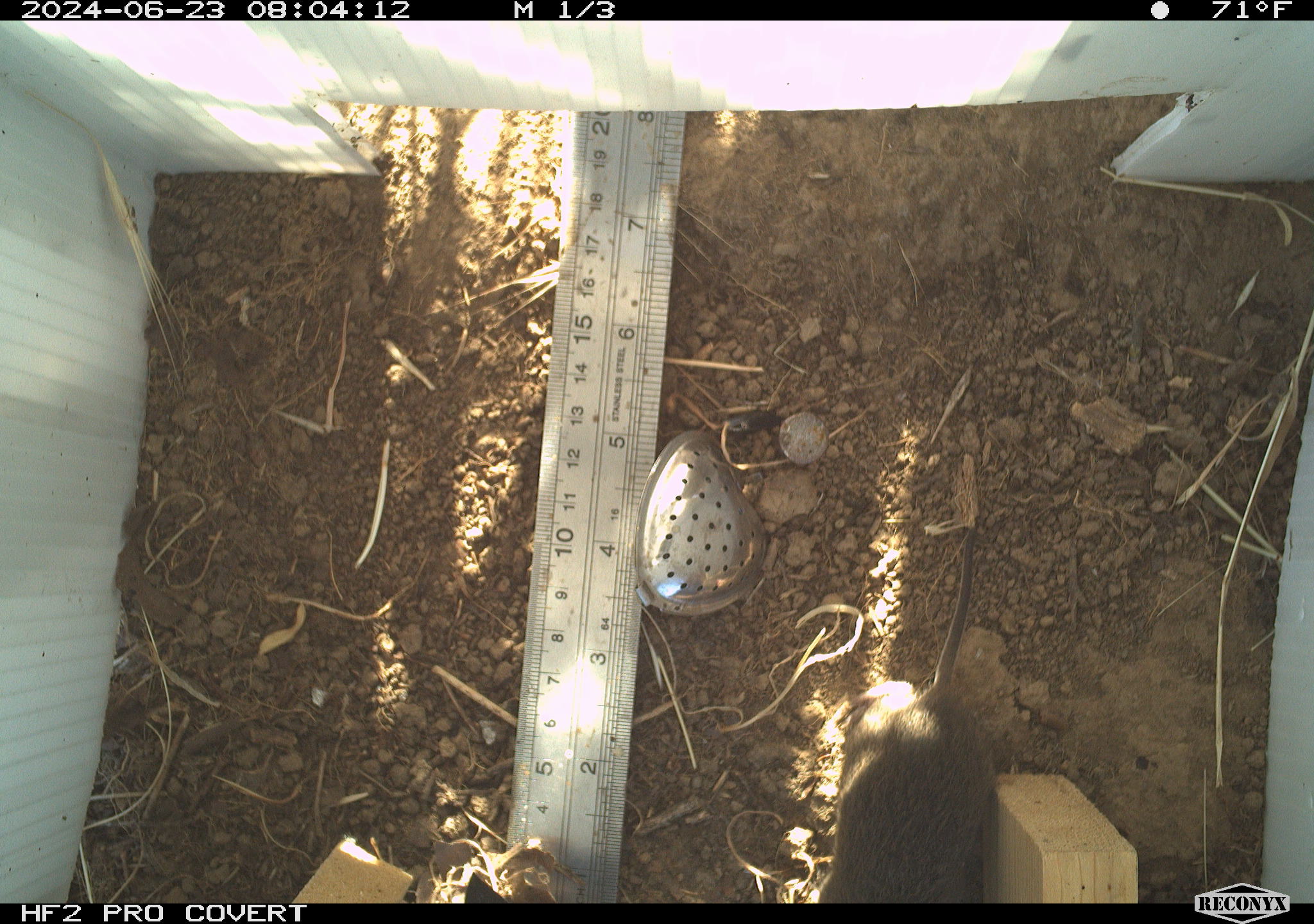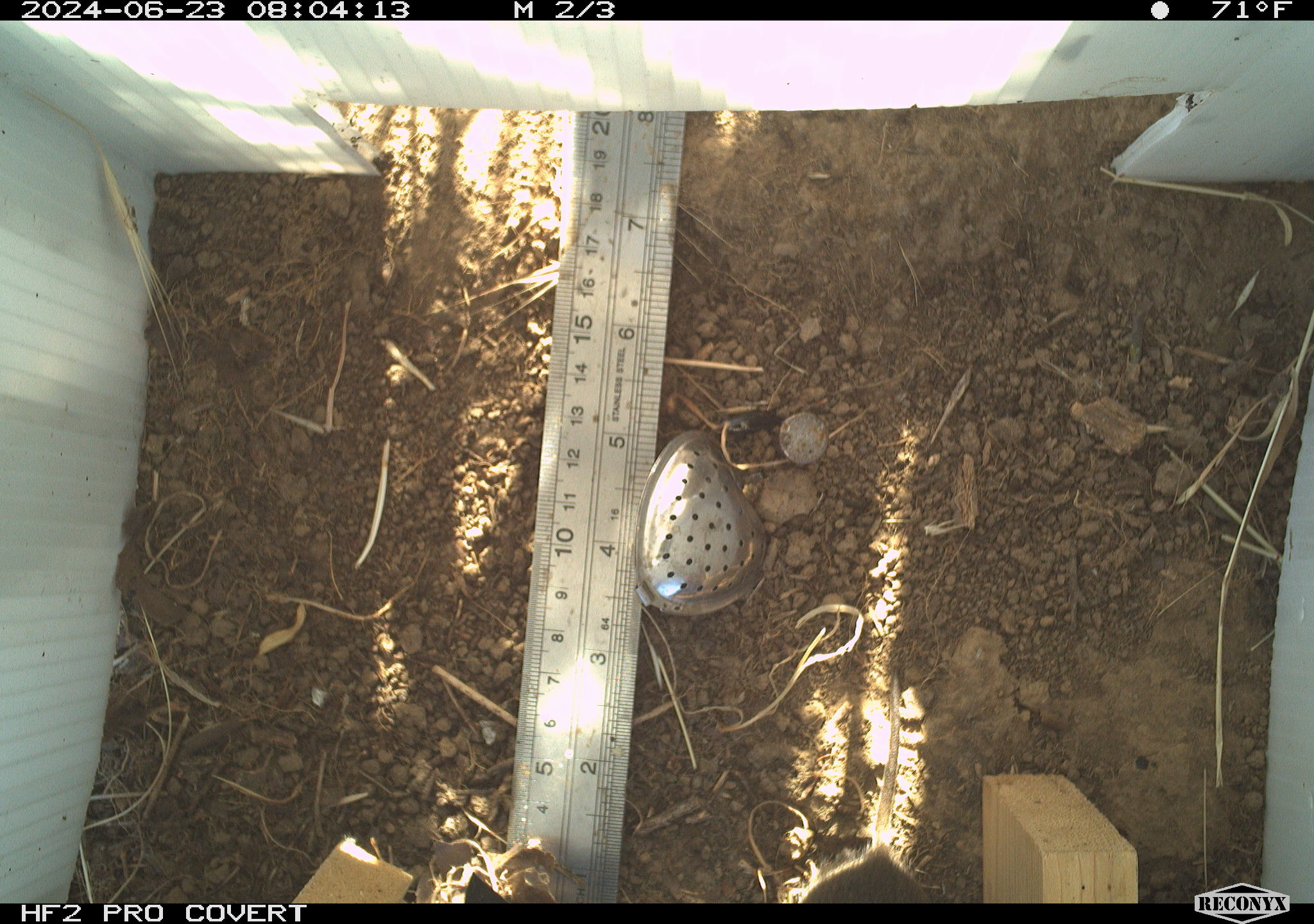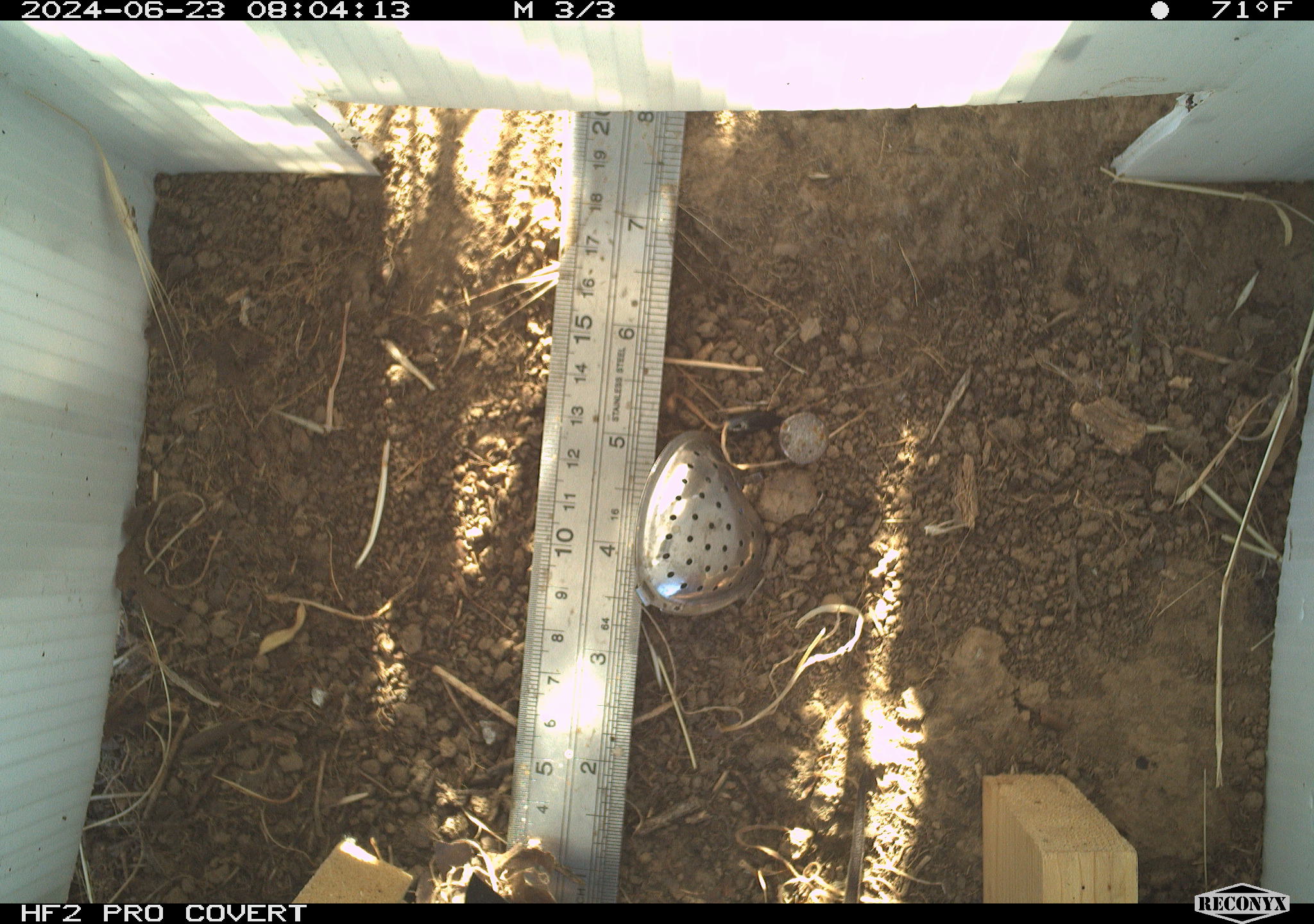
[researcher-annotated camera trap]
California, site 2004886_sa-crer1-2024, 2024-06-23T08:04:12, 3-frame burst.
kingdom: Animalia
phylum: Chordata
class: Mammalia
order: Rodentia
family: Cricetidae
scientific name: Arvicolinae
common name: voles, lemmings, and muskrats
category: arvicolinae subfamily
Arvicolinae subfamily (voles, lemmings, and muskrats) (Arvicolinae).